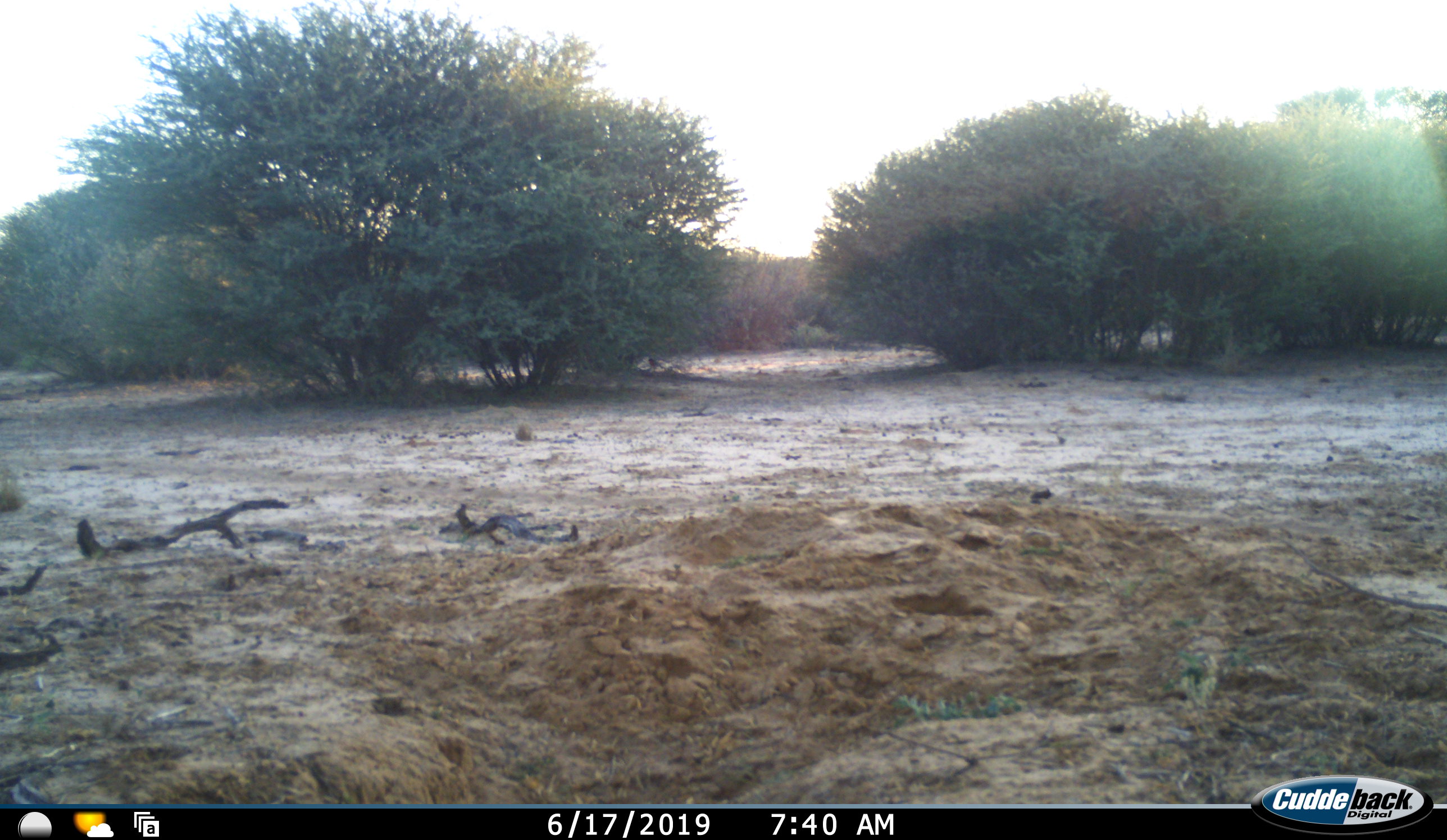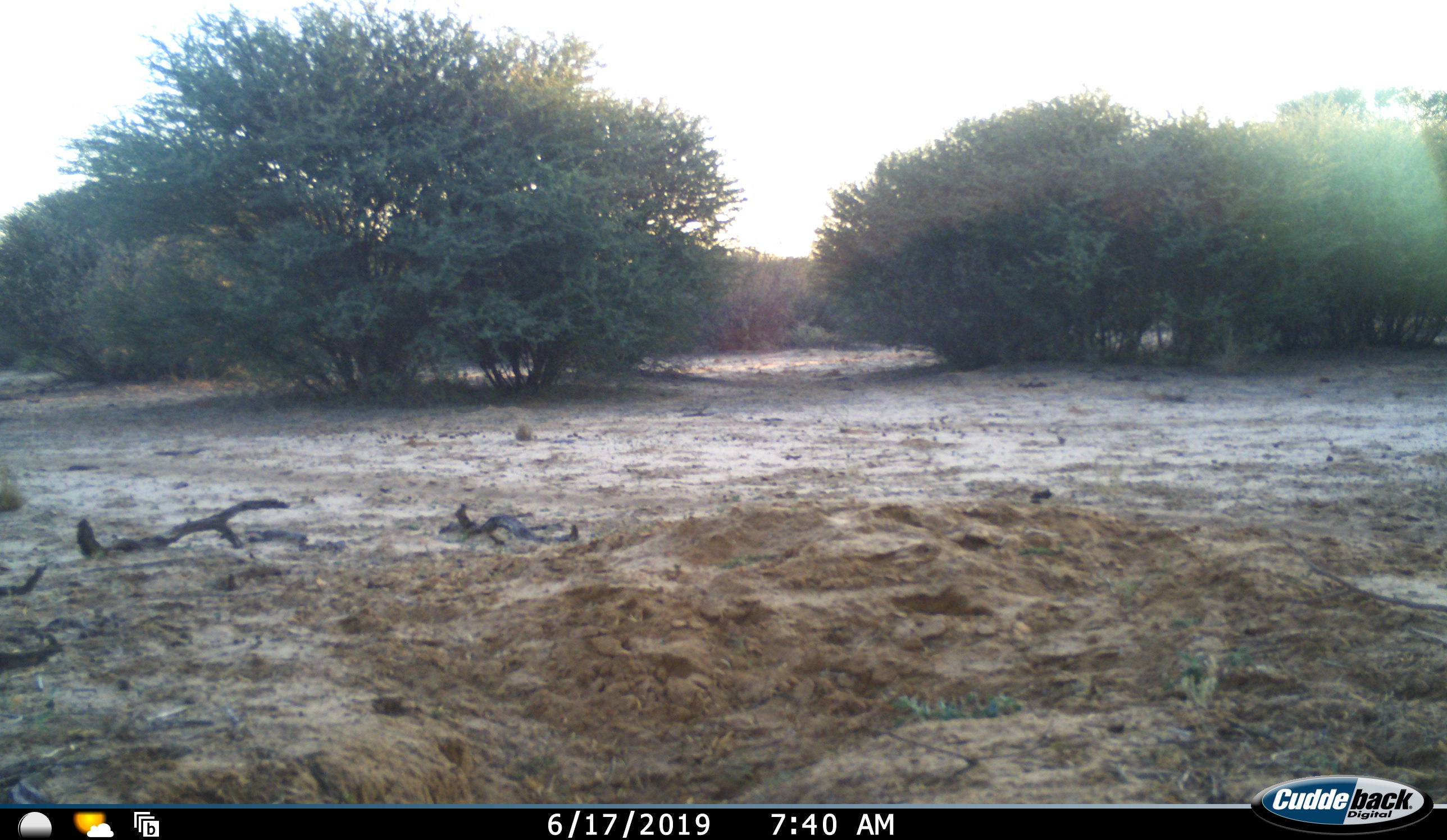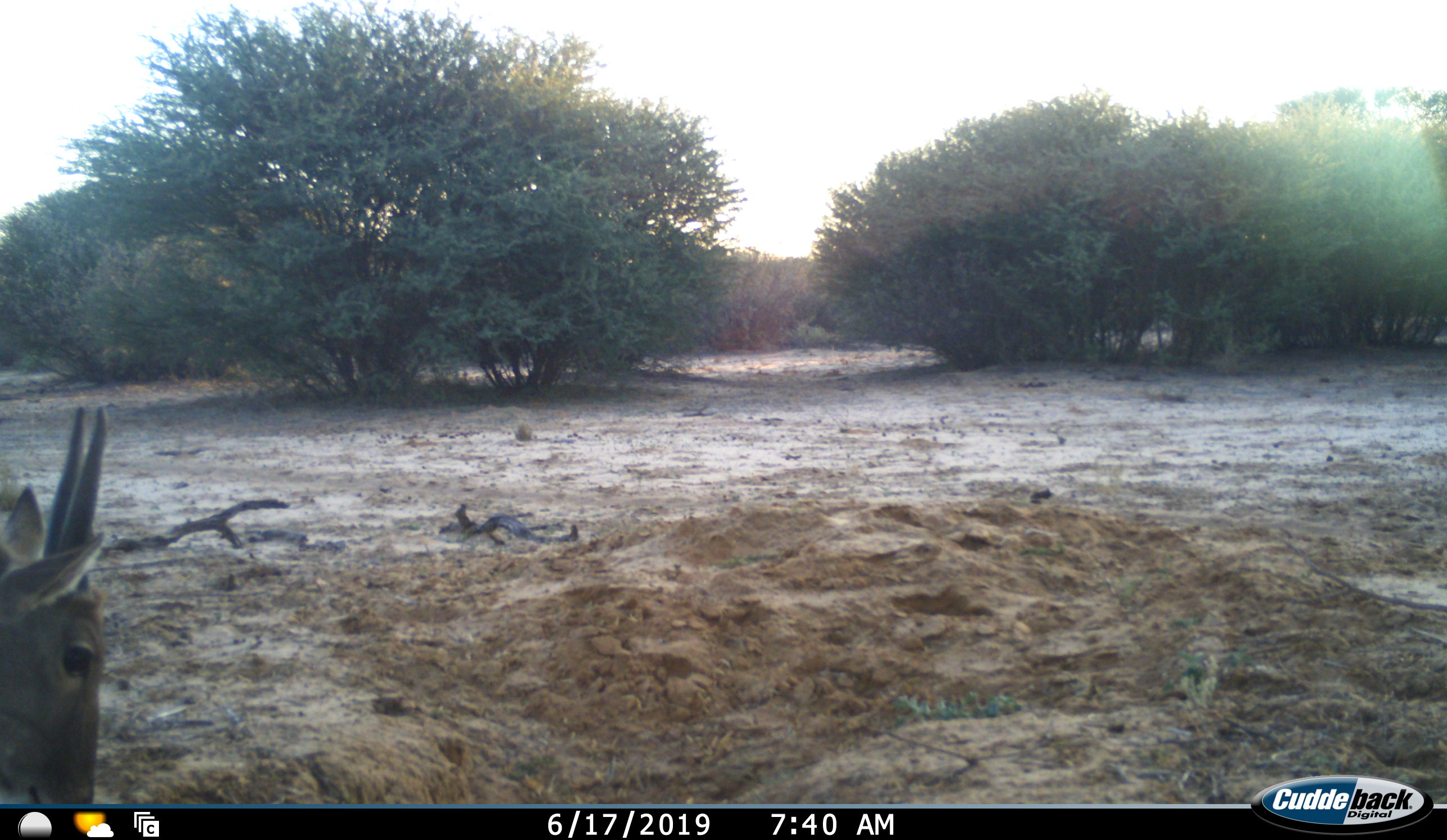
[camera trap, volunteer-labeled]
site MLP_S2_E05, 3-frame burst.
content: unidentified animal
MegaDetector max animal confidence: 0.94